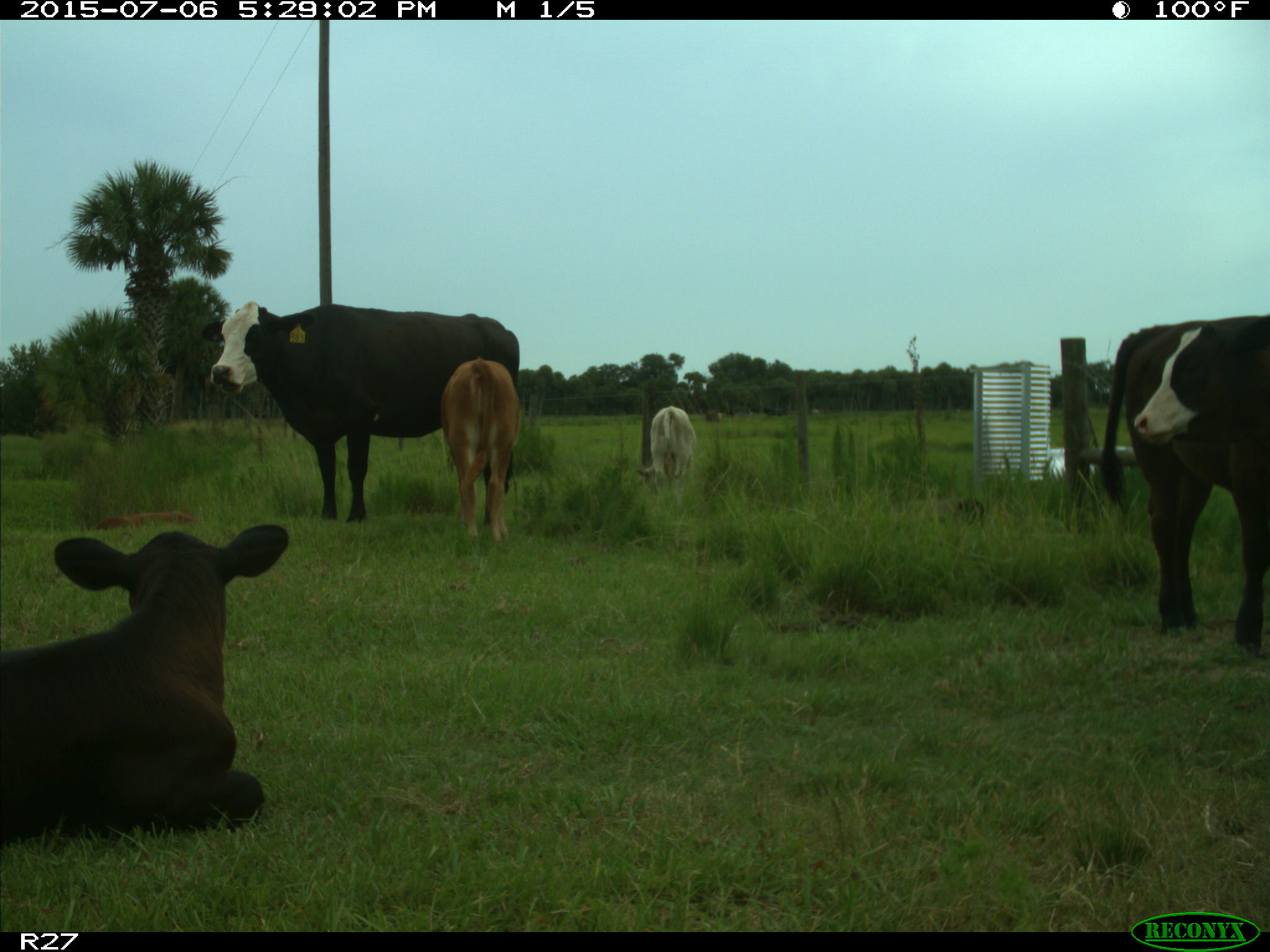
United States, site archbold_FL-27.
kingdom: Animalia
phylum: Chordata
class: Mammalia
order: Artiodactyla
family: Bovidae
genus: Bos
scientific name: Bos taurus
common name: domestic cow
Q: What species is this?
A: Bos taurus (domestic cow).